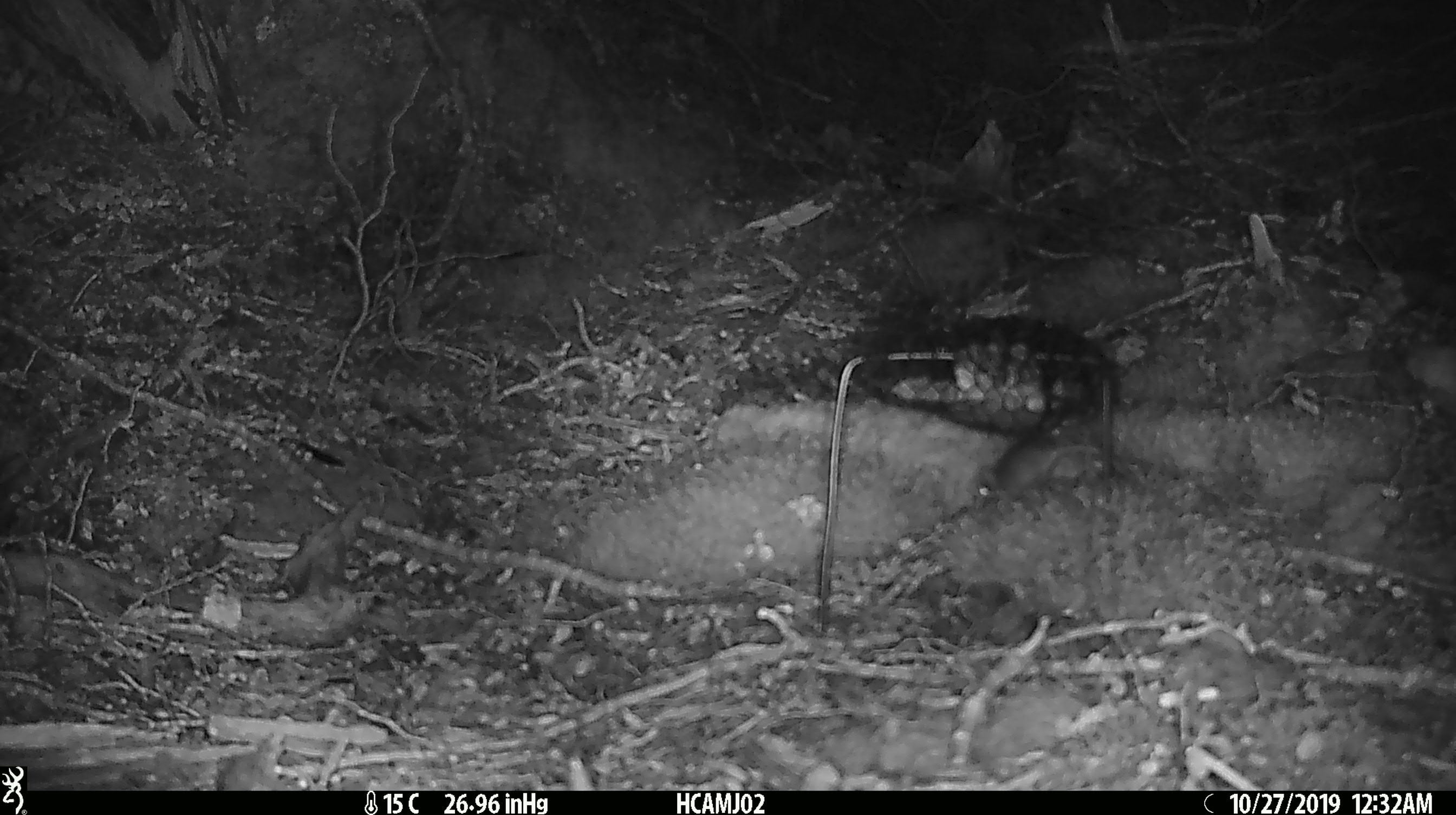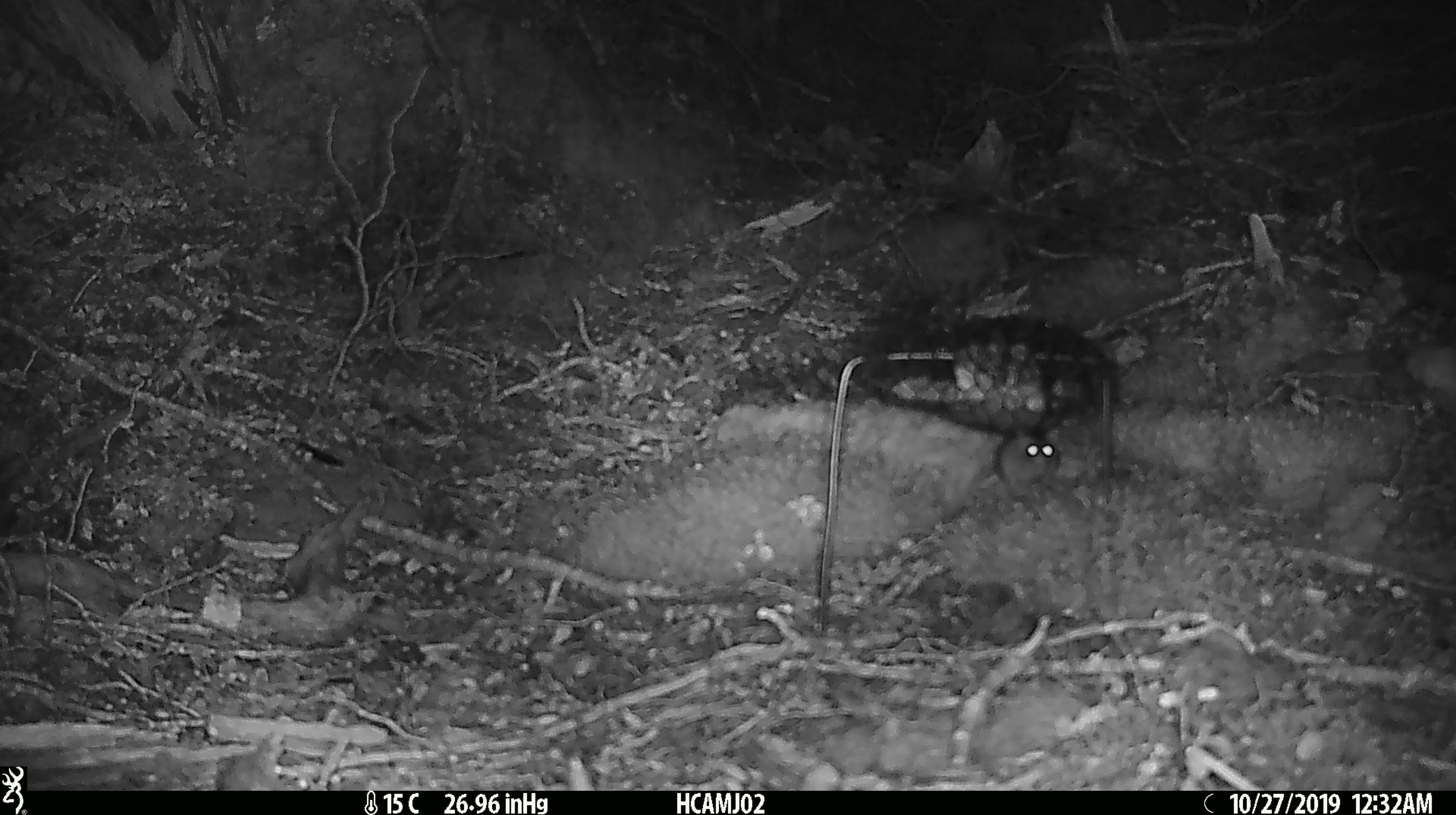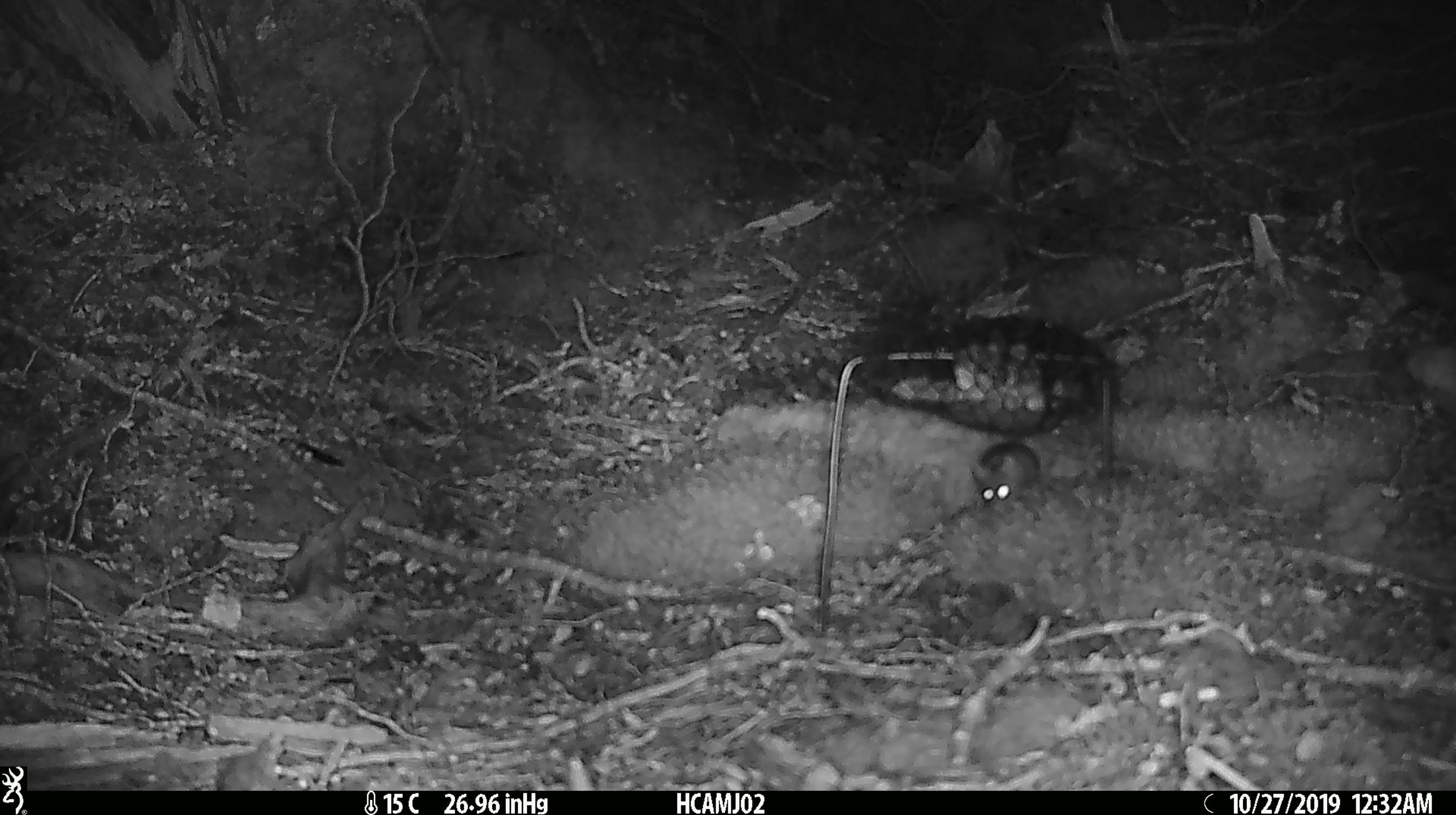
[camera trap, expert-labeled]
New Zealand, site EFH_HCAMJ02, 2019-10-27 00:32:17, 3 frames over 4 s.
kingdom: Animalia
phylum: Chordata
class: Mammalia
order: Rodentia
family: Muridae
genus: Mus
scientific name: Mus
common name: mouse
Mouse (Mus).